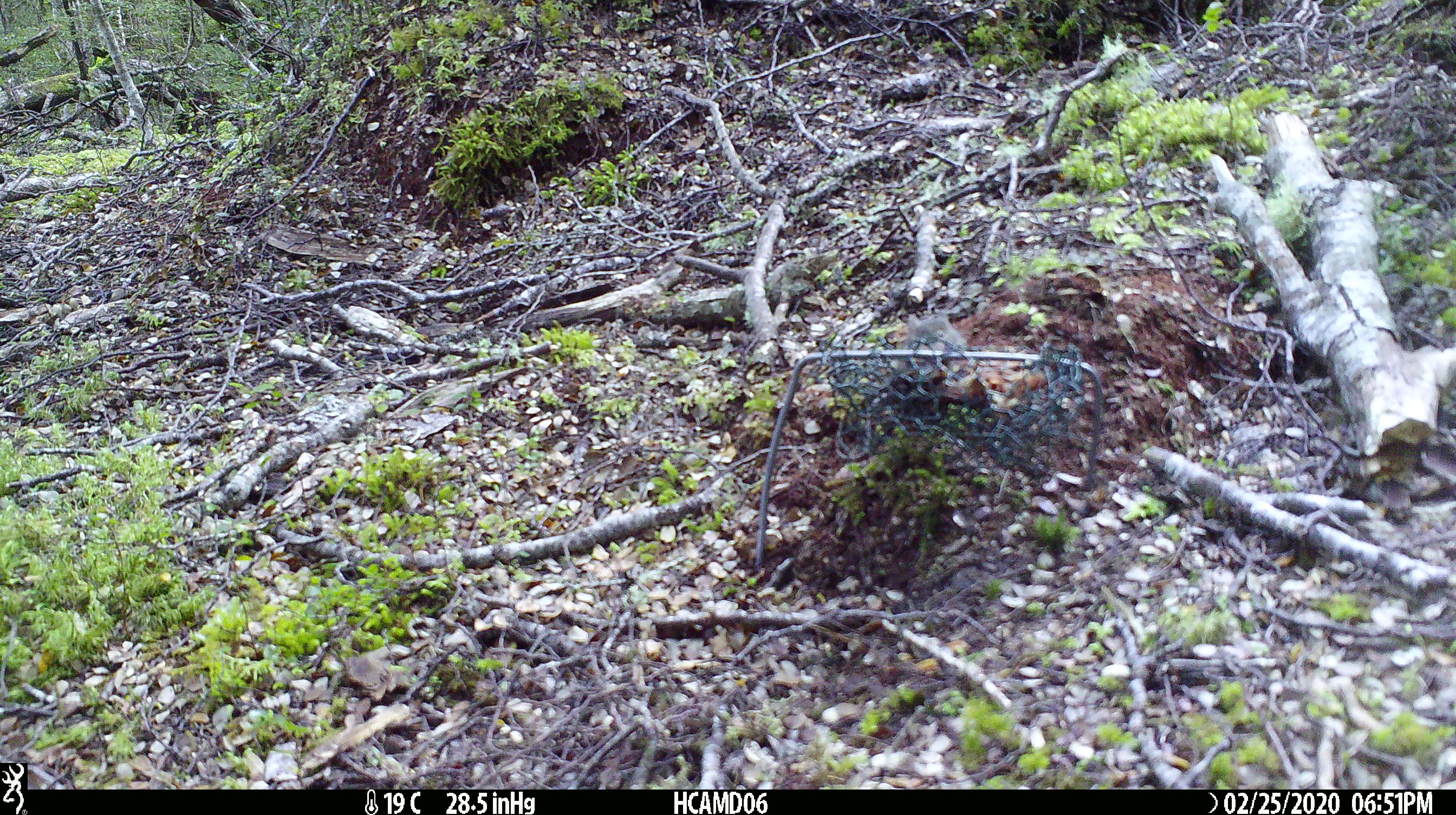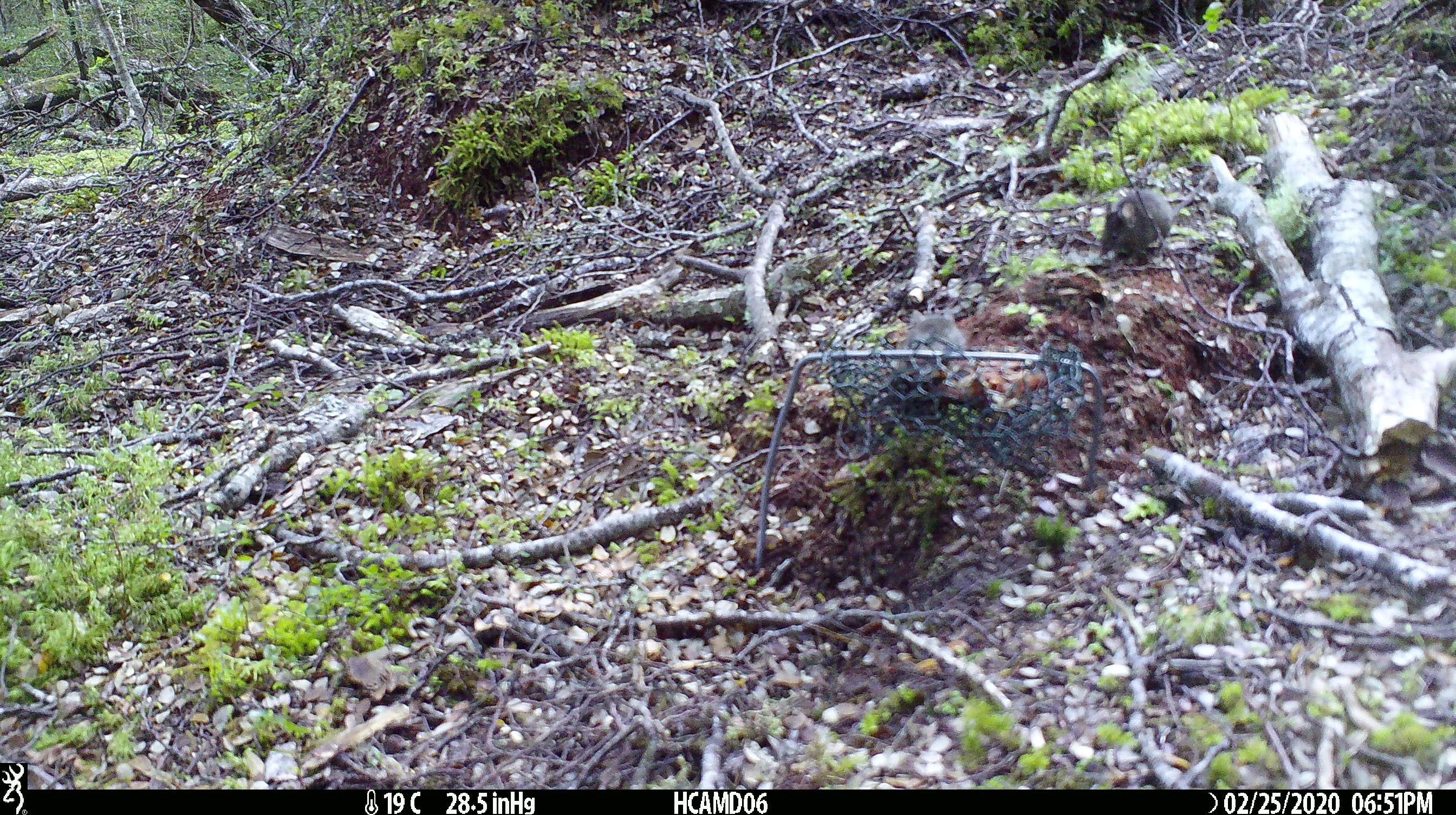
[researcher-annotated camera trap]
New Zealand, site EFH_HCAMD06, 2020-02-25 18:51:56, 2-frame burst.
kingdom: Animalia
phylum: Chordata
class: Mammalia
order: Rodentia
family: Muridae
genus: Mus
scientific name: Mus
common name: mouse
Mouse (Mus).